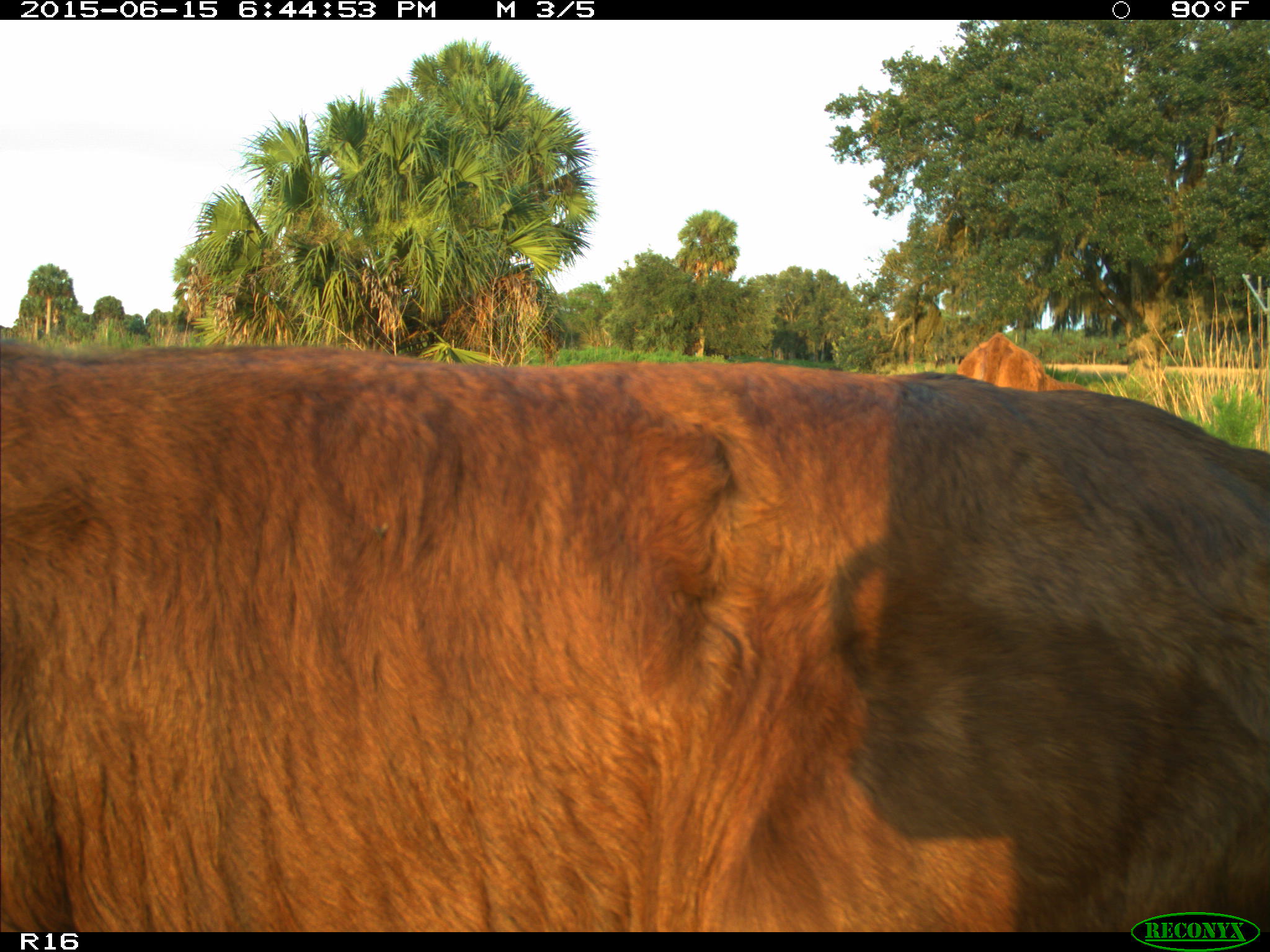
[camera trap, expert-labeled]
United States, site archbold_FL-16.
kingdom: Animalia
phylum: Chordata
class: Mammalia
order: Artiodactyla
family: Bovidae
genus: Bos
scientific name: Bos taurus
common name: domestic cow